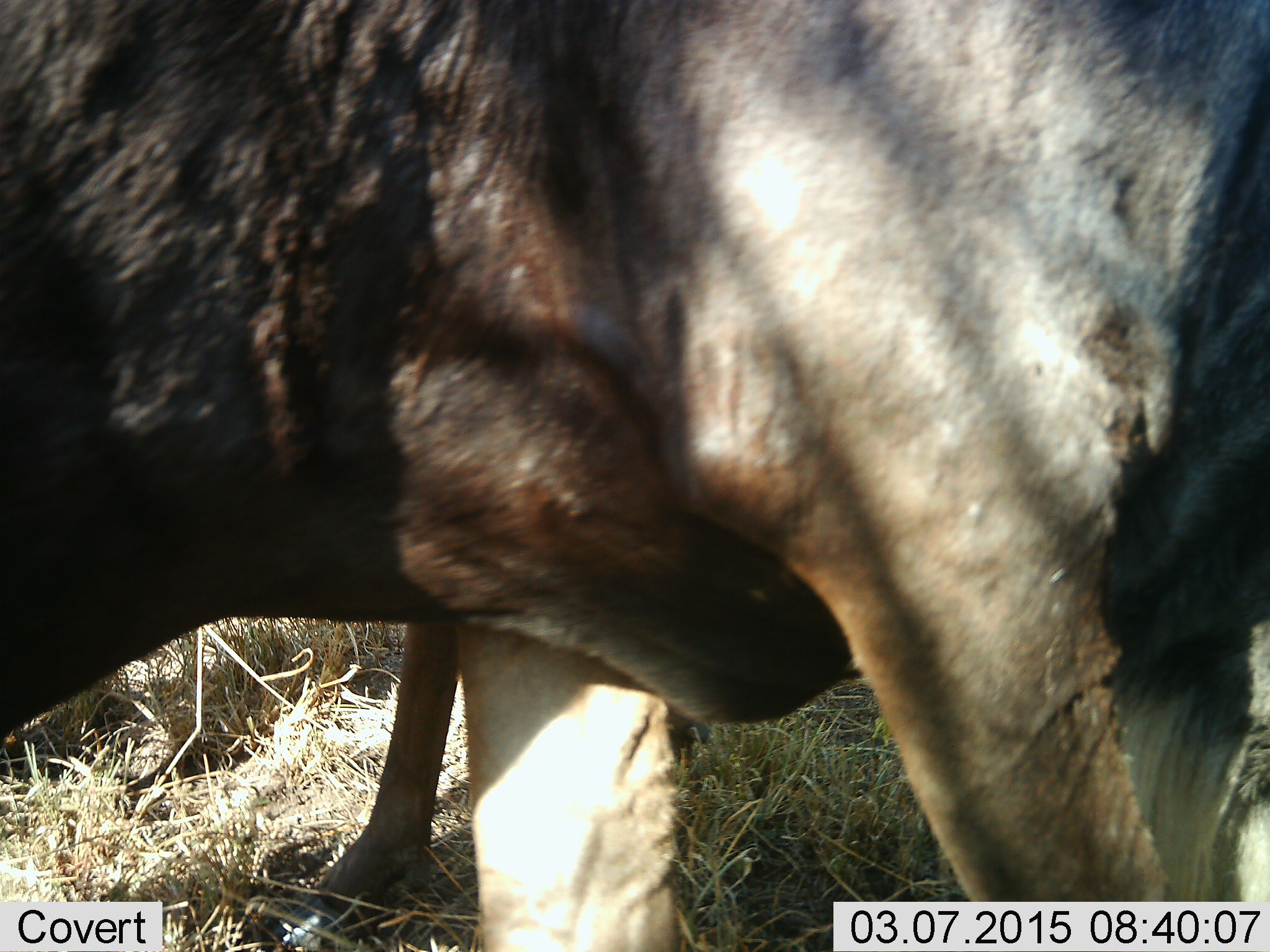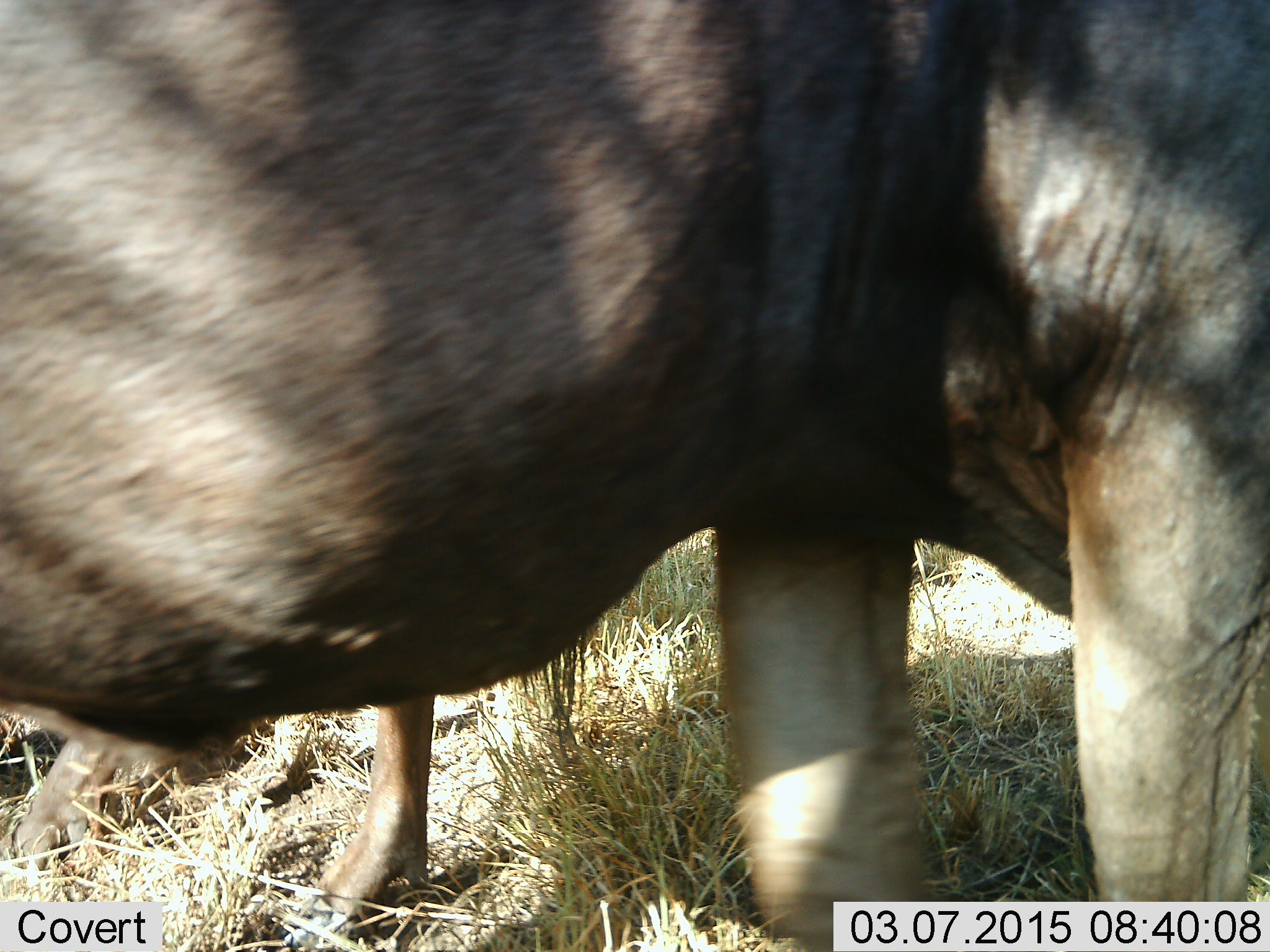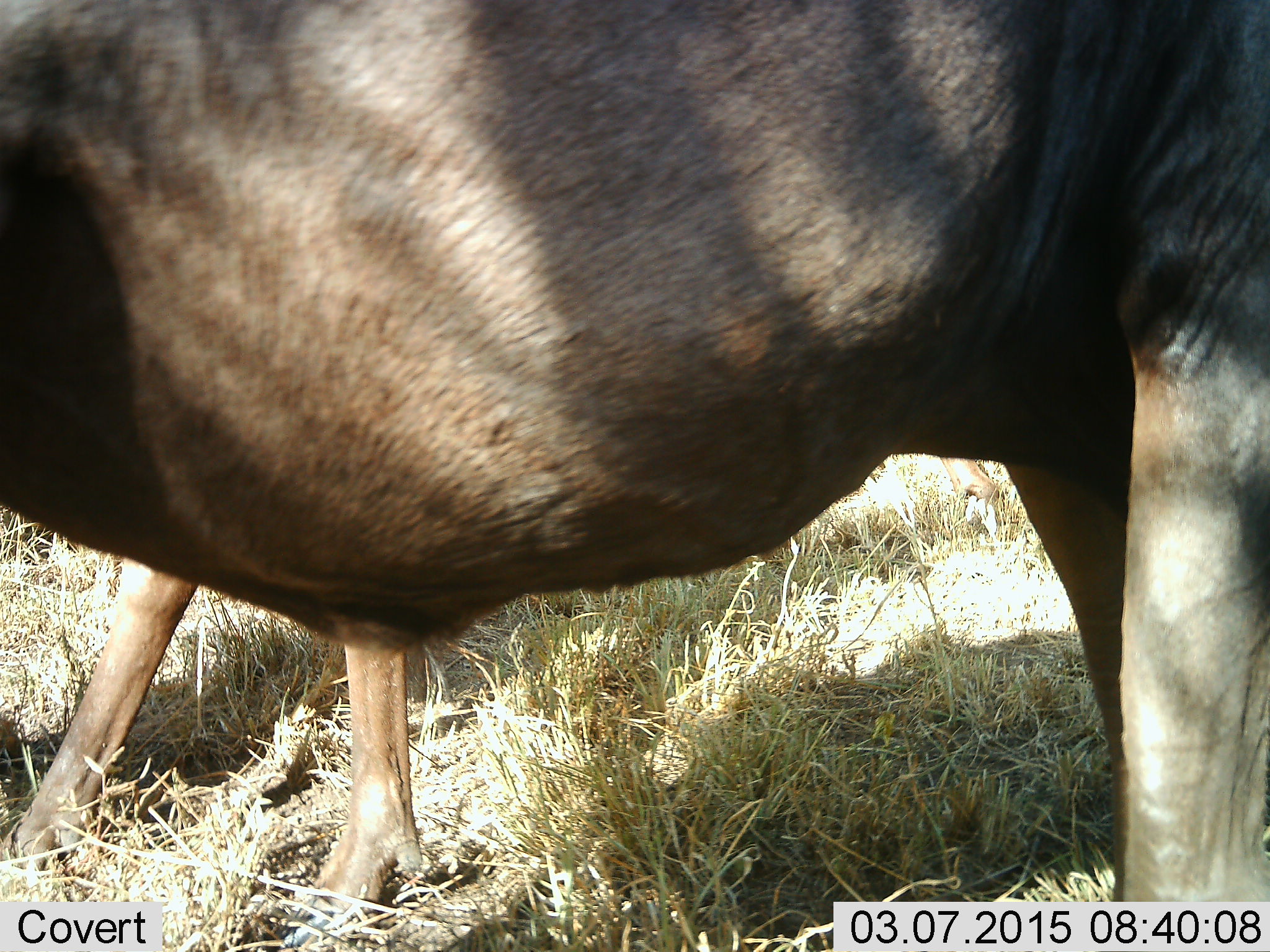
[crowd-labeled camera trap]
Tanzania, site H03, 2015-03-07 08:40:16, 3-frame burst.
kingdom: Animalia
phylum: Chordata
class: Mammalia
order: Artiodactyla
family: Bovidae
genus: Connochaetes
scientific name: Connochaetes taurinus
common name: blue wildebeest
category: wildebeest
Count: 2.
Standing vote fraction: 90%.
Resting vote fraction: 0%.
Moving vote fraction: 30%.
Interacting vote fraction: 0%.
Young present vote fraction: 0%.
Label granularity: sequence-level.